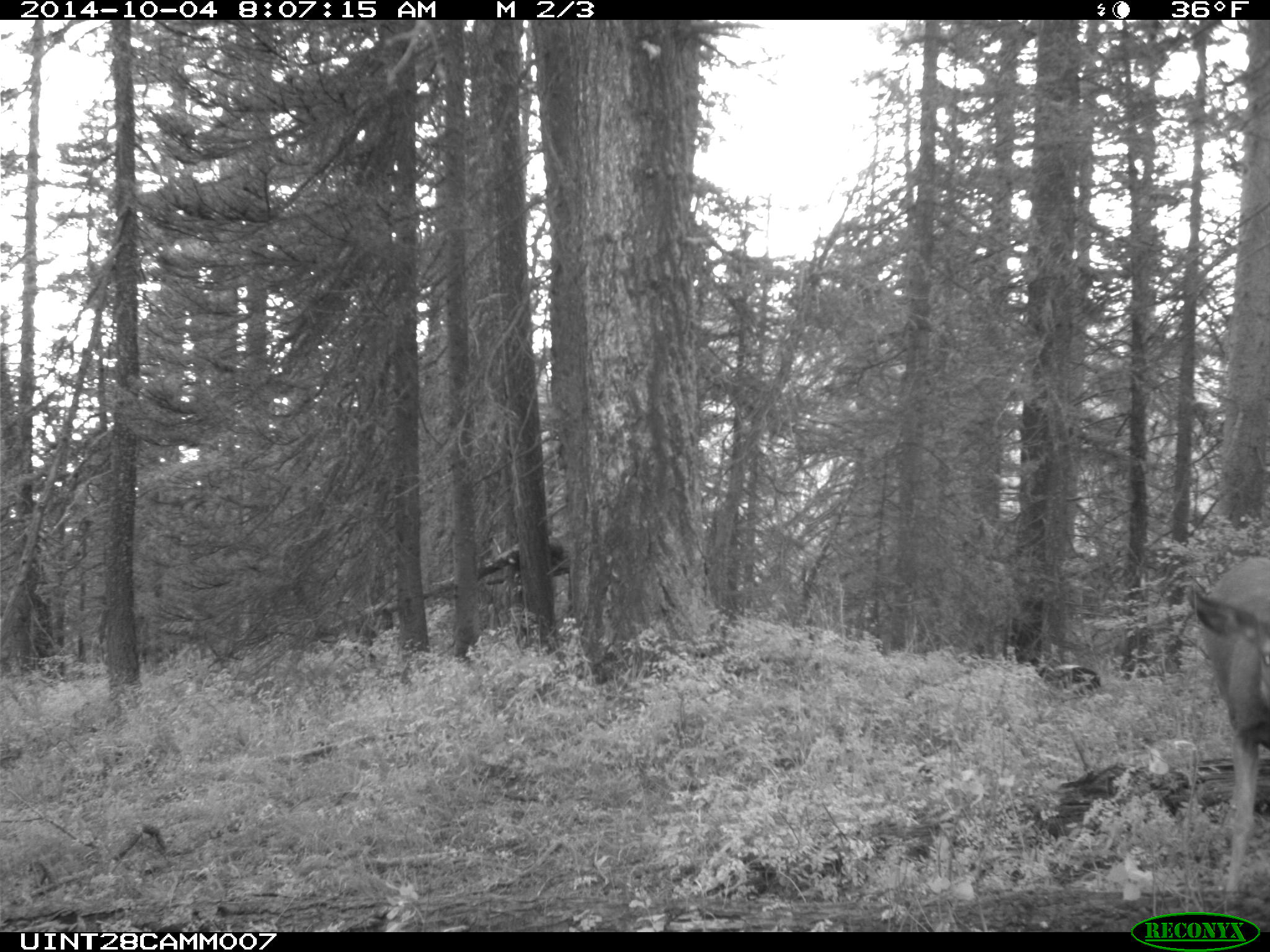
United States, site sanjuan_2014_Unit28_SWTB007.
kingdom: Animalia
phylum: Chordata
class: Mammalia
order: Artiodactyla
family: Cervidae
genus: Odocoileus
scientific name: Odocoileus hemionus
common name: mule deer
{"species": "Odocoileus hemionus (mule deer)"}